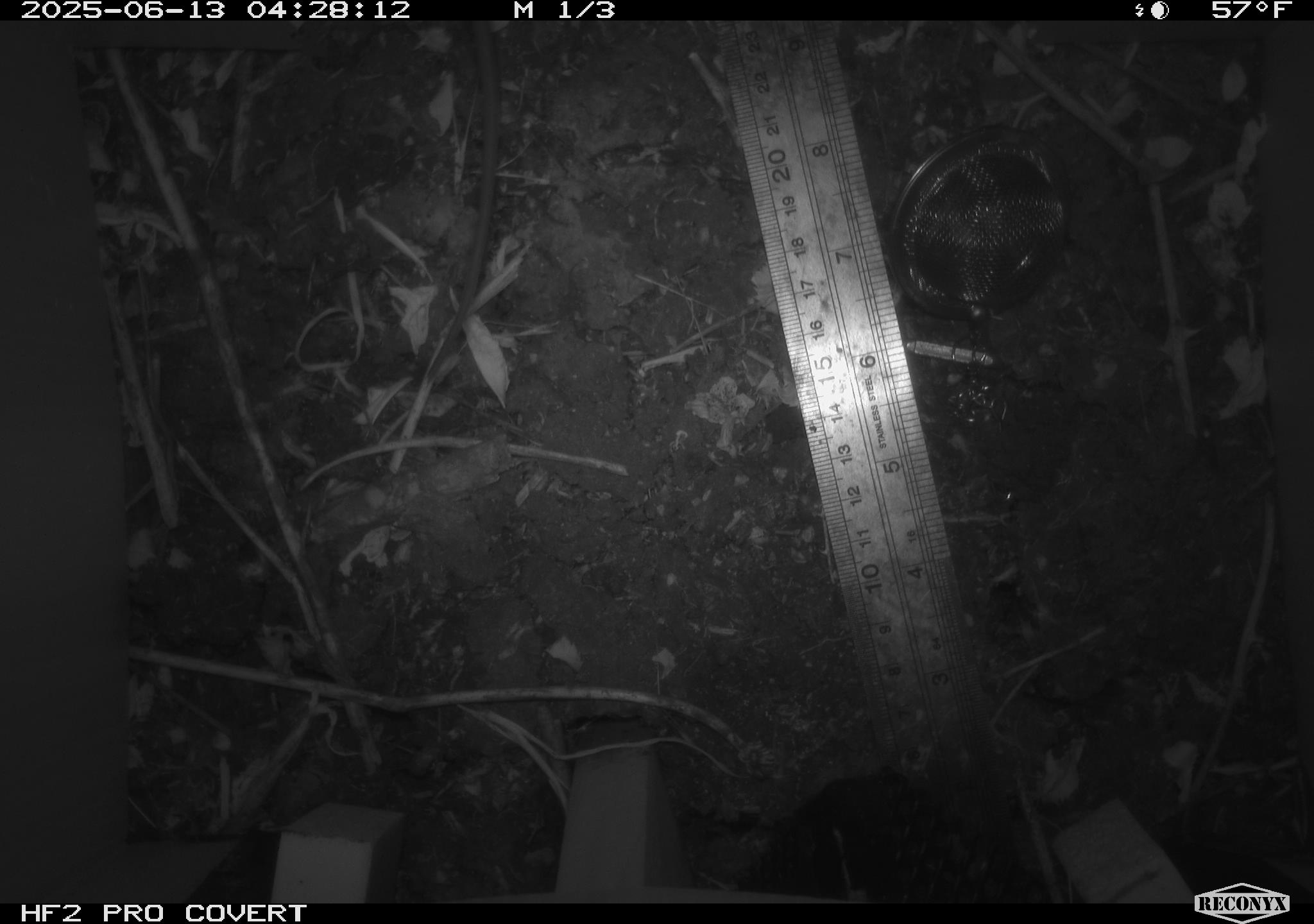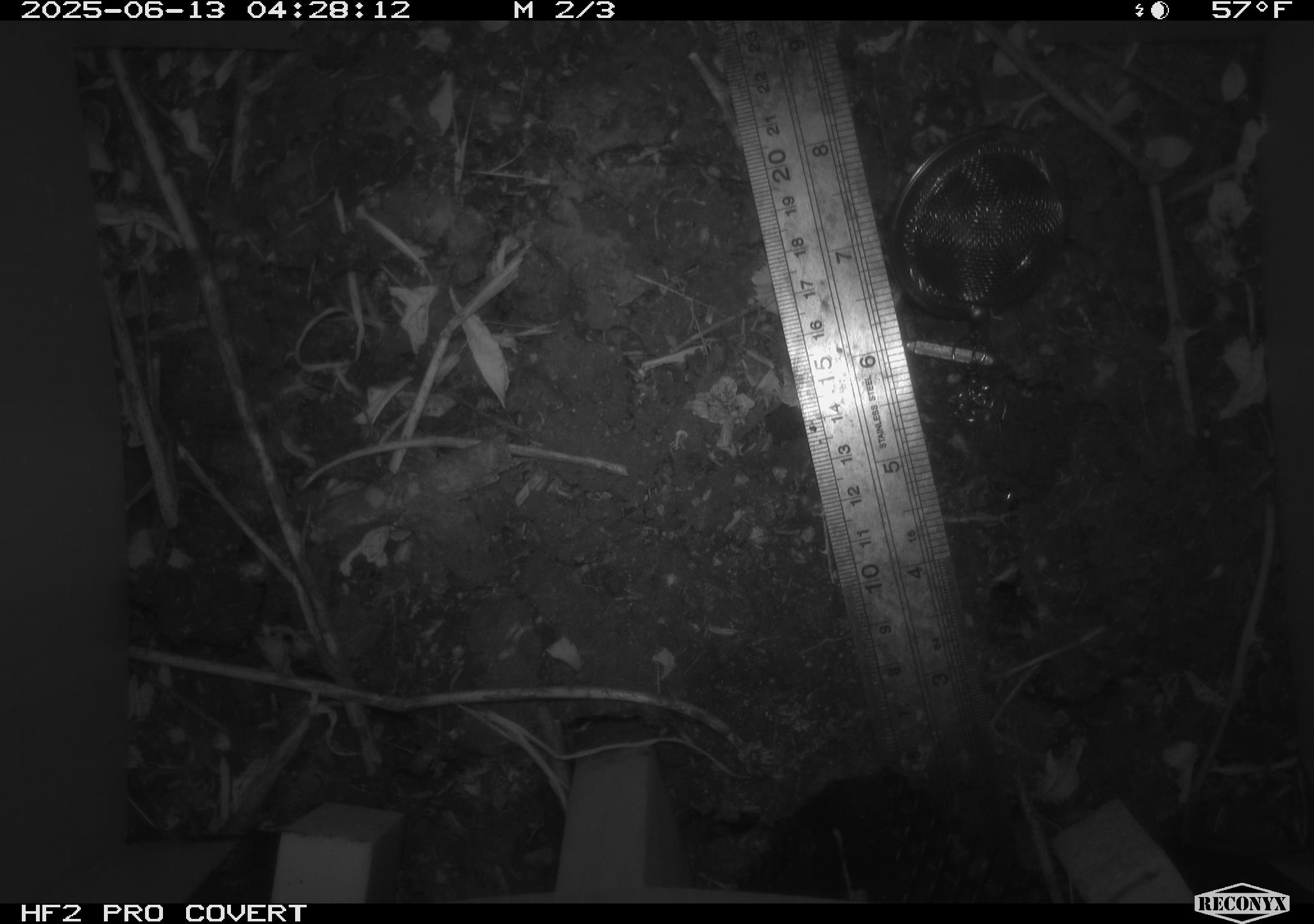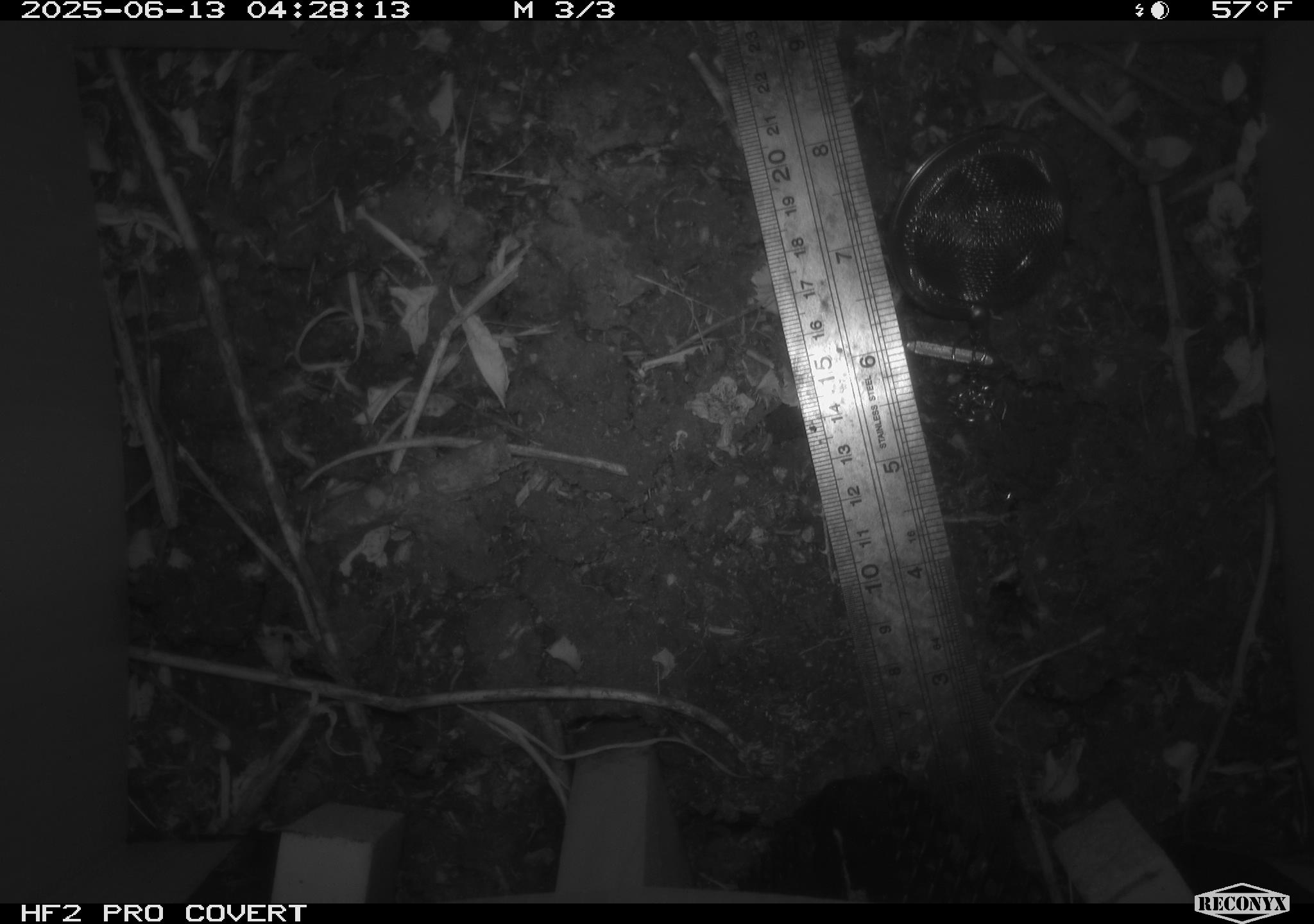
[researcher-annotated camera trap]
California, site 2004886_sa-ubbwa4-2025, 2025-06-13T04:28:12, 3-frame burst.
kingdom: Animalia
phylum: Chordata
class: Mammalia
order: Rodentia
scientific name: Rodentia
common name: rodent